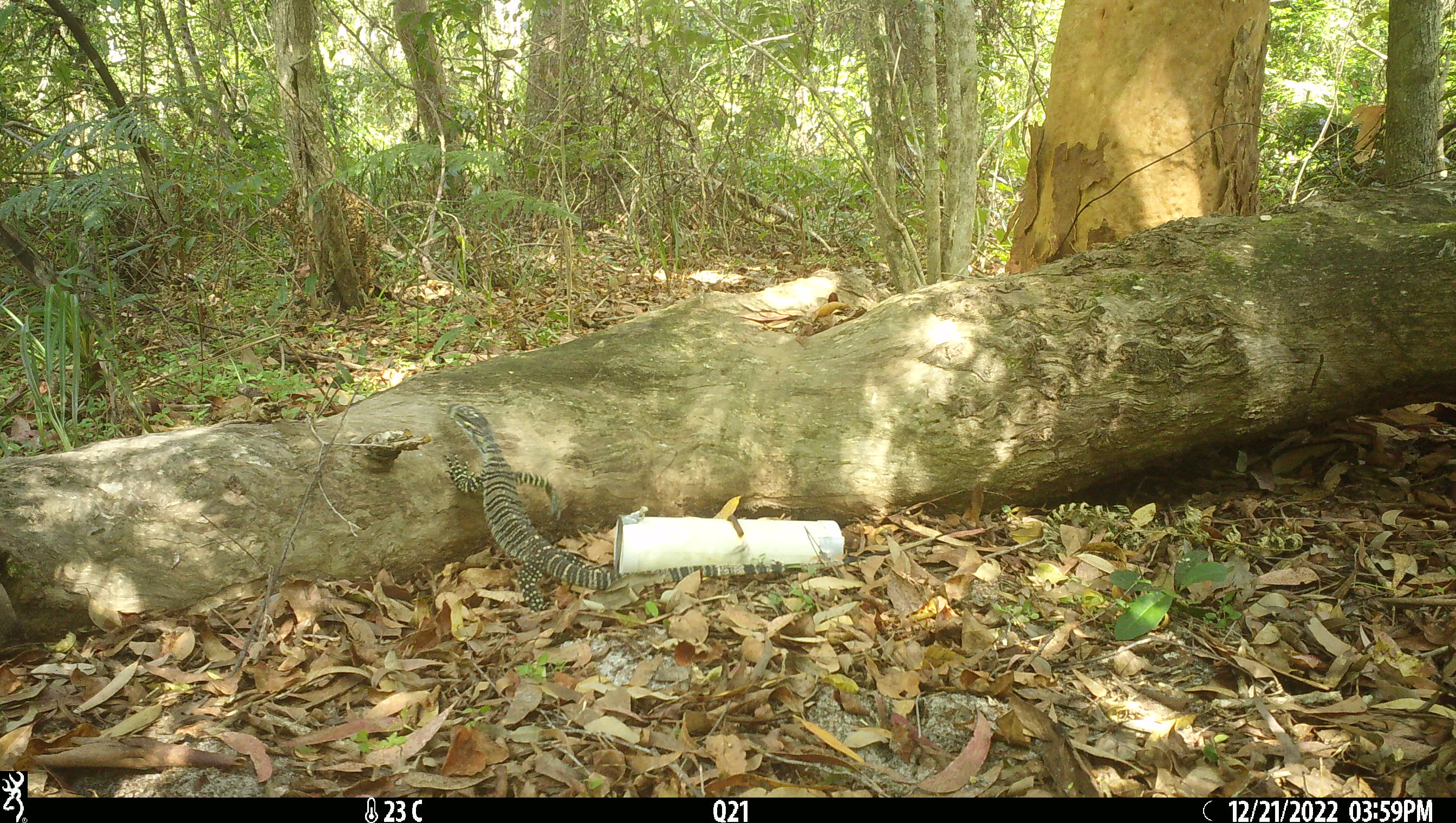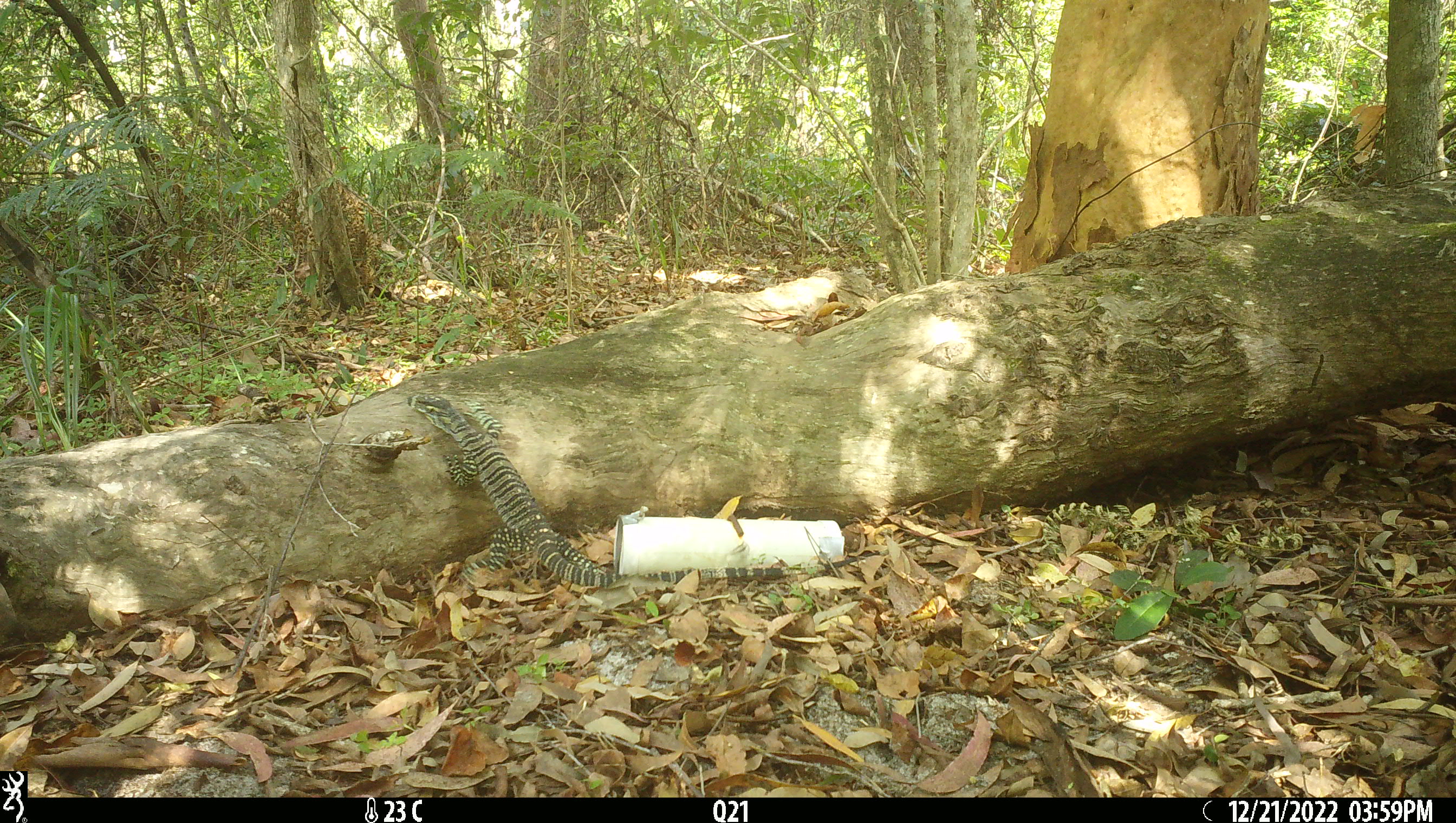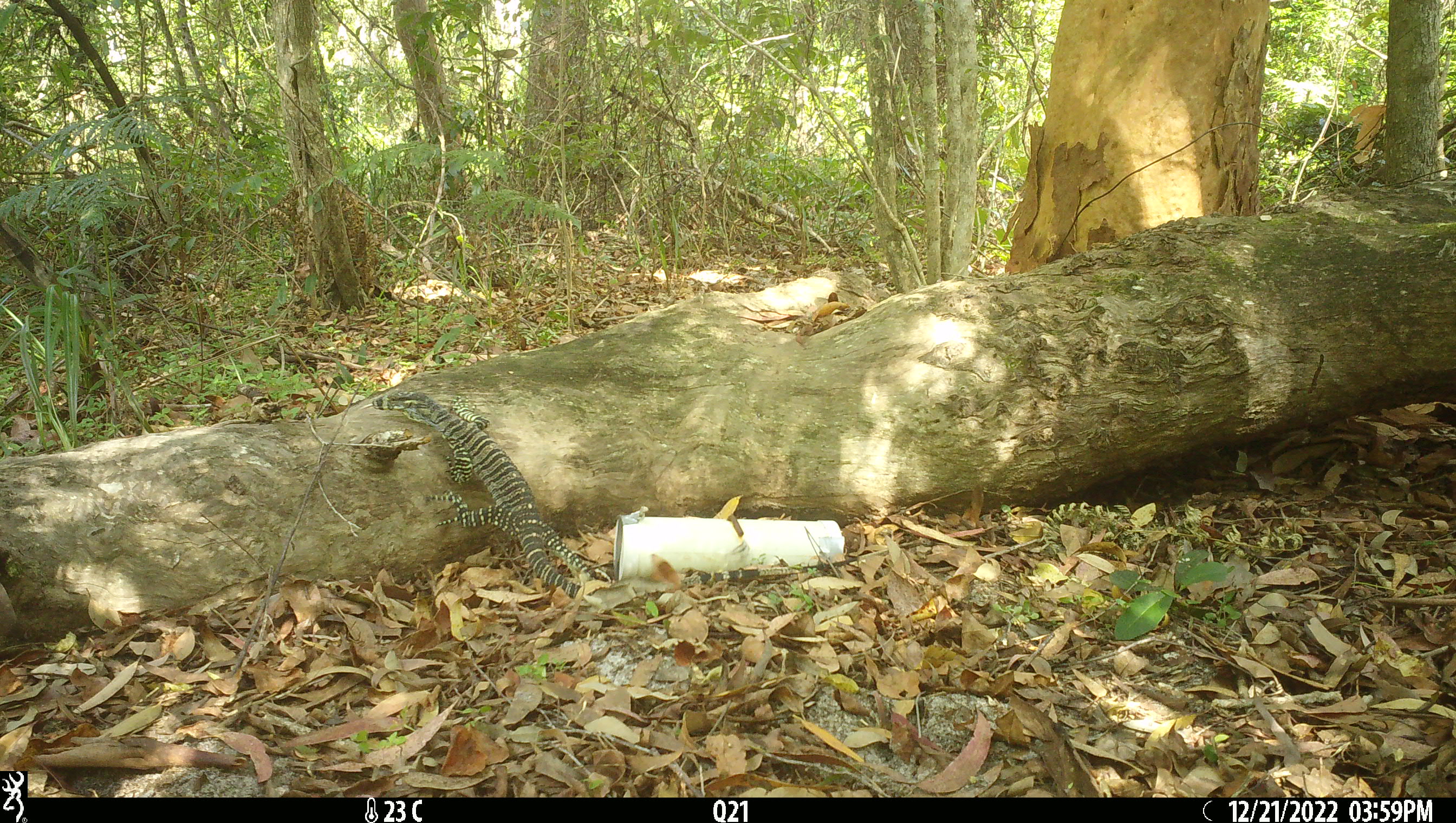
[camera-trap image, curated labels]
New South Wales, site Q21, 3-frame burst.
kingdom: Animalia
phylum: Chordata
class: Reptilia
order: Squamata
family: Varanidae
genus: Varanus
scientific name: Varanus varius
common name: lace monitor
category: goanna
Goanna (lace monitor) (Varanus varius).